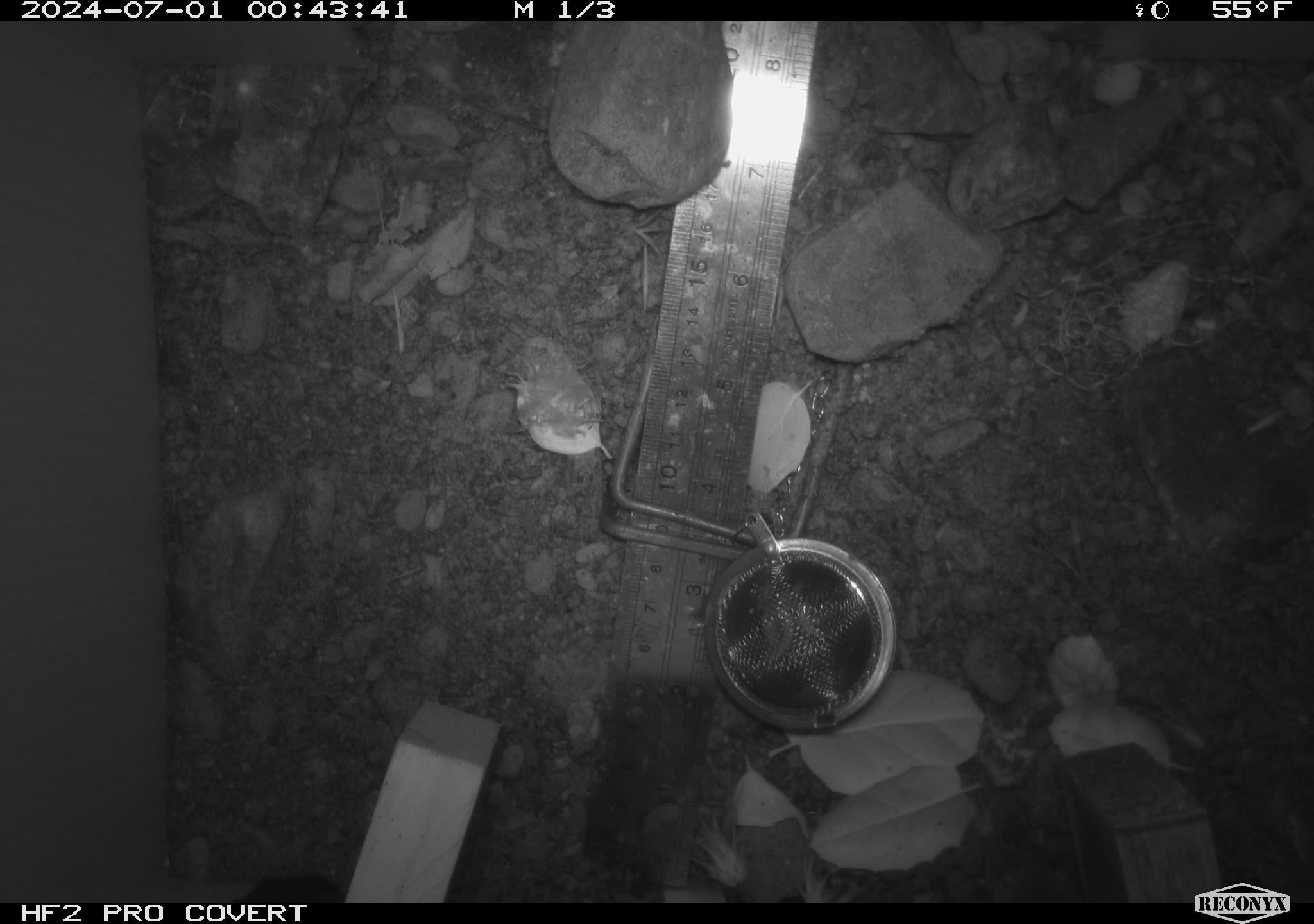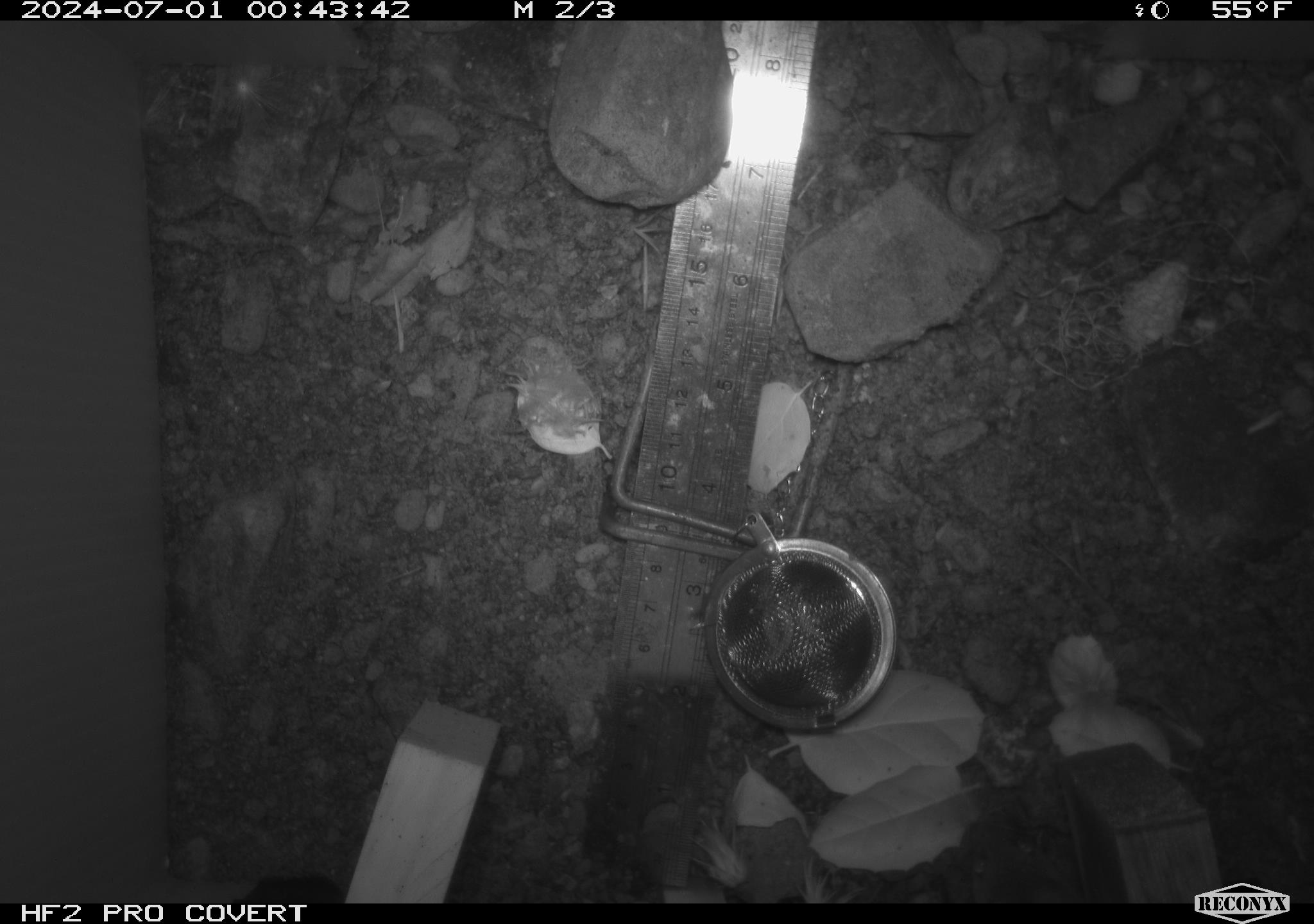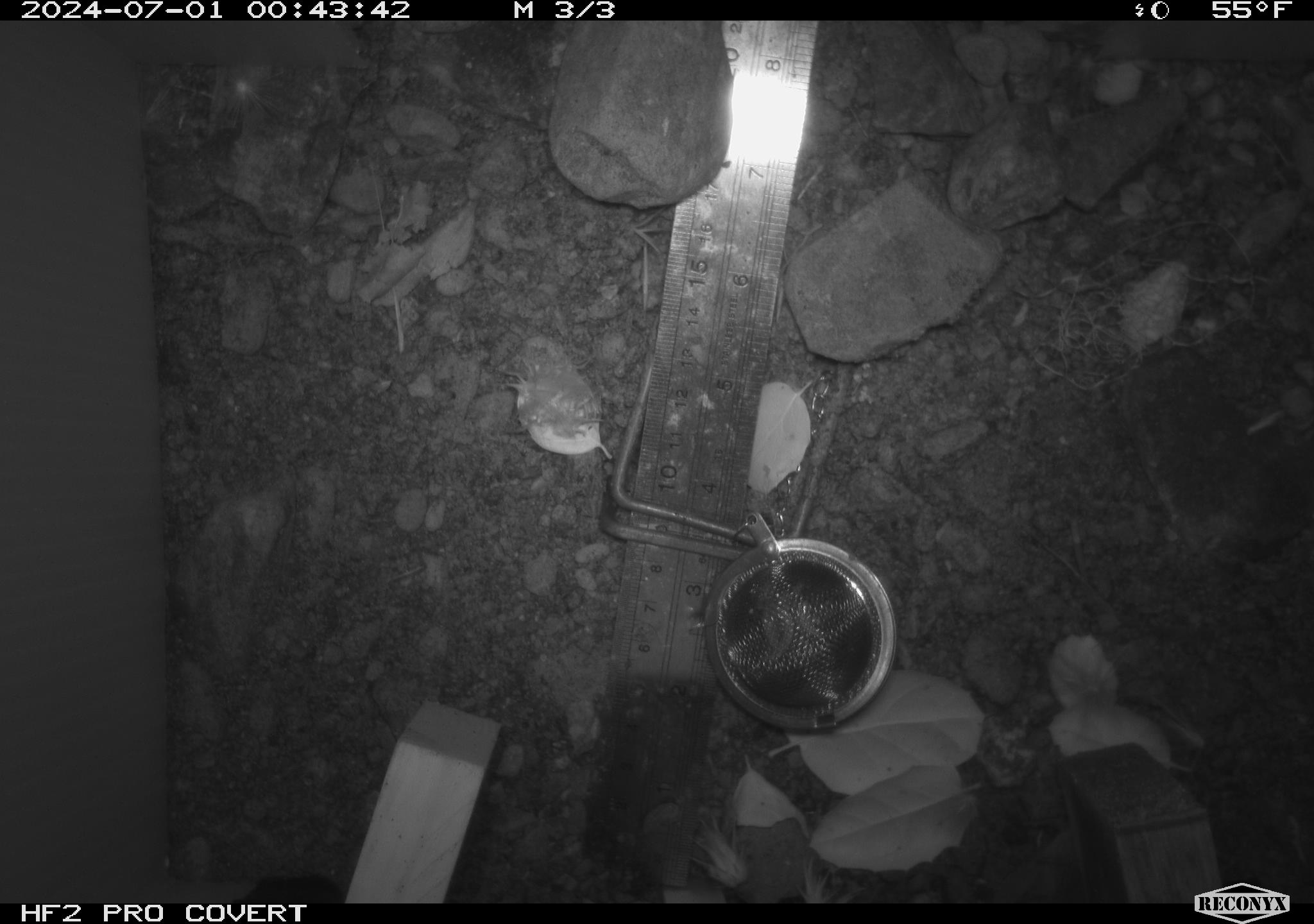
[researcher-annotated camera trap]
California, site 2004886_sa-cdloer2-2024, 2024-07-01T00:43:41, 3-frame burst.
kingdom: Animalia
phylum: Chordata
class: Mammalia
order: Rodentia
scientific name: Rodentia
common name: mouse species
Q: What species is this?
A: Mouse species (Rodentia).